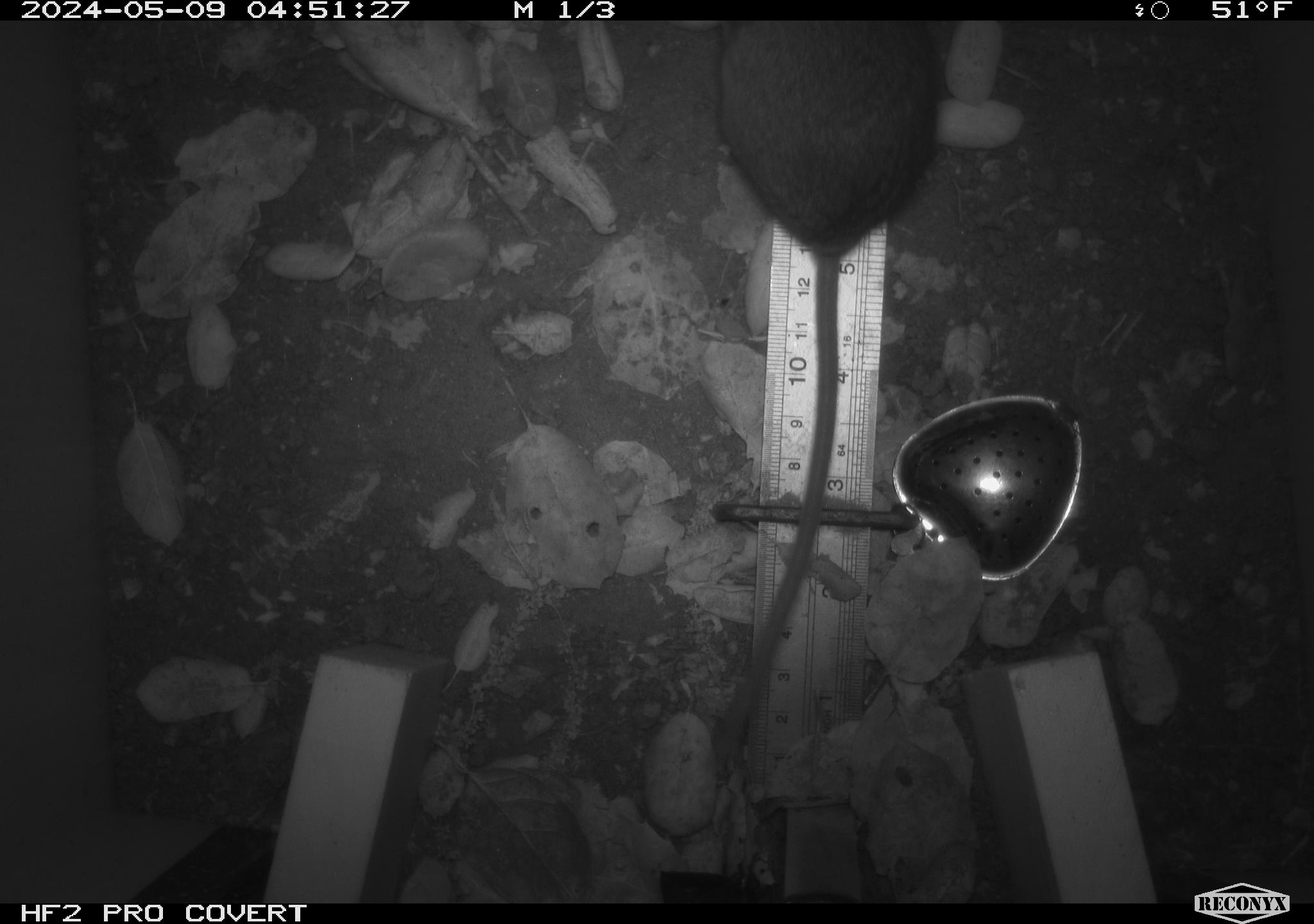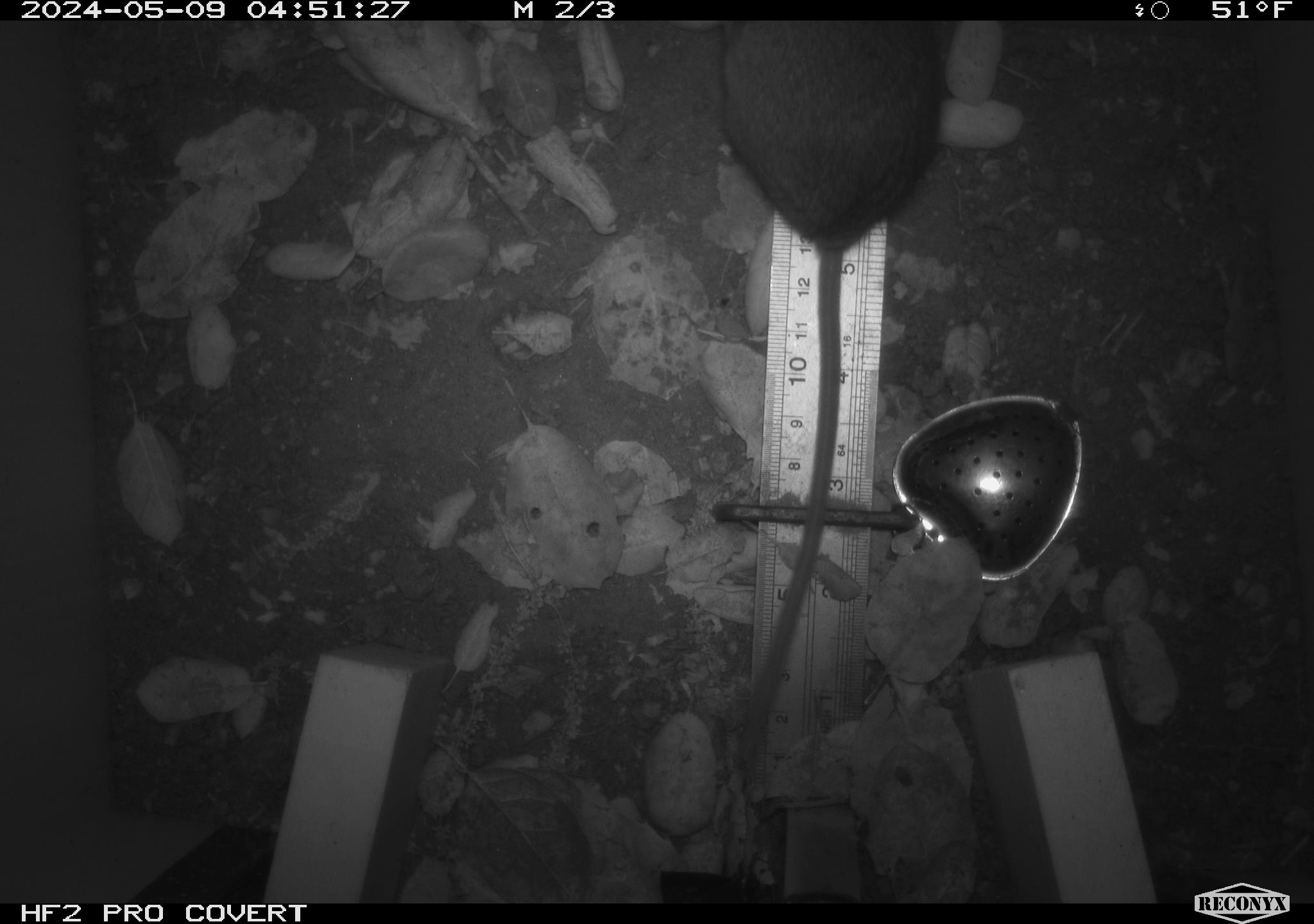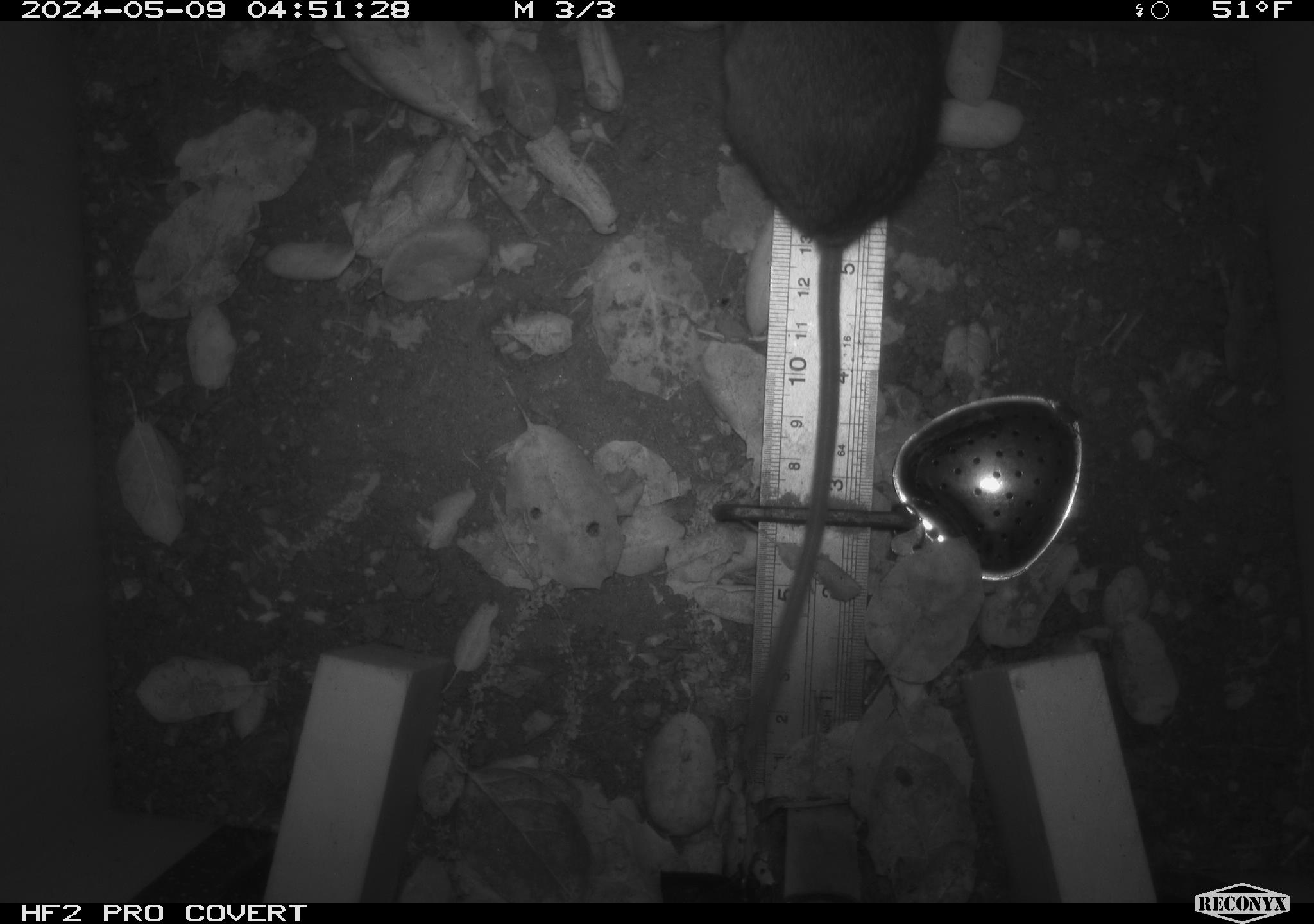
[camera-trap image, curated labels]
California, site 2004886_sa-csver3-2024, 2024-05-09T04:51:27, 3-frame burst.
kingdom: Animalia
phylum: Chordata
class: Mammalia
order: Rodentia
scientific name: Rodentia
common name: rodent